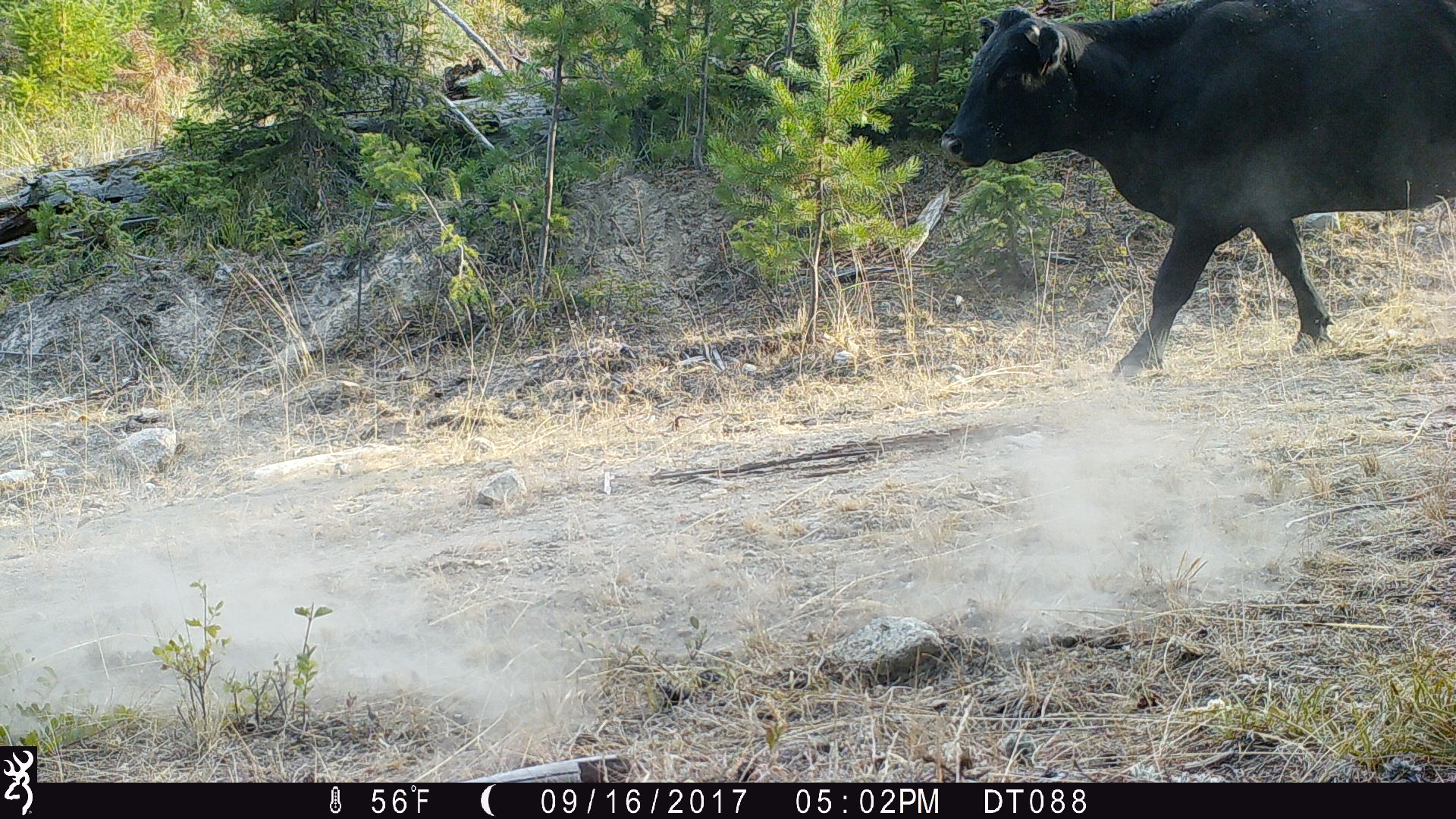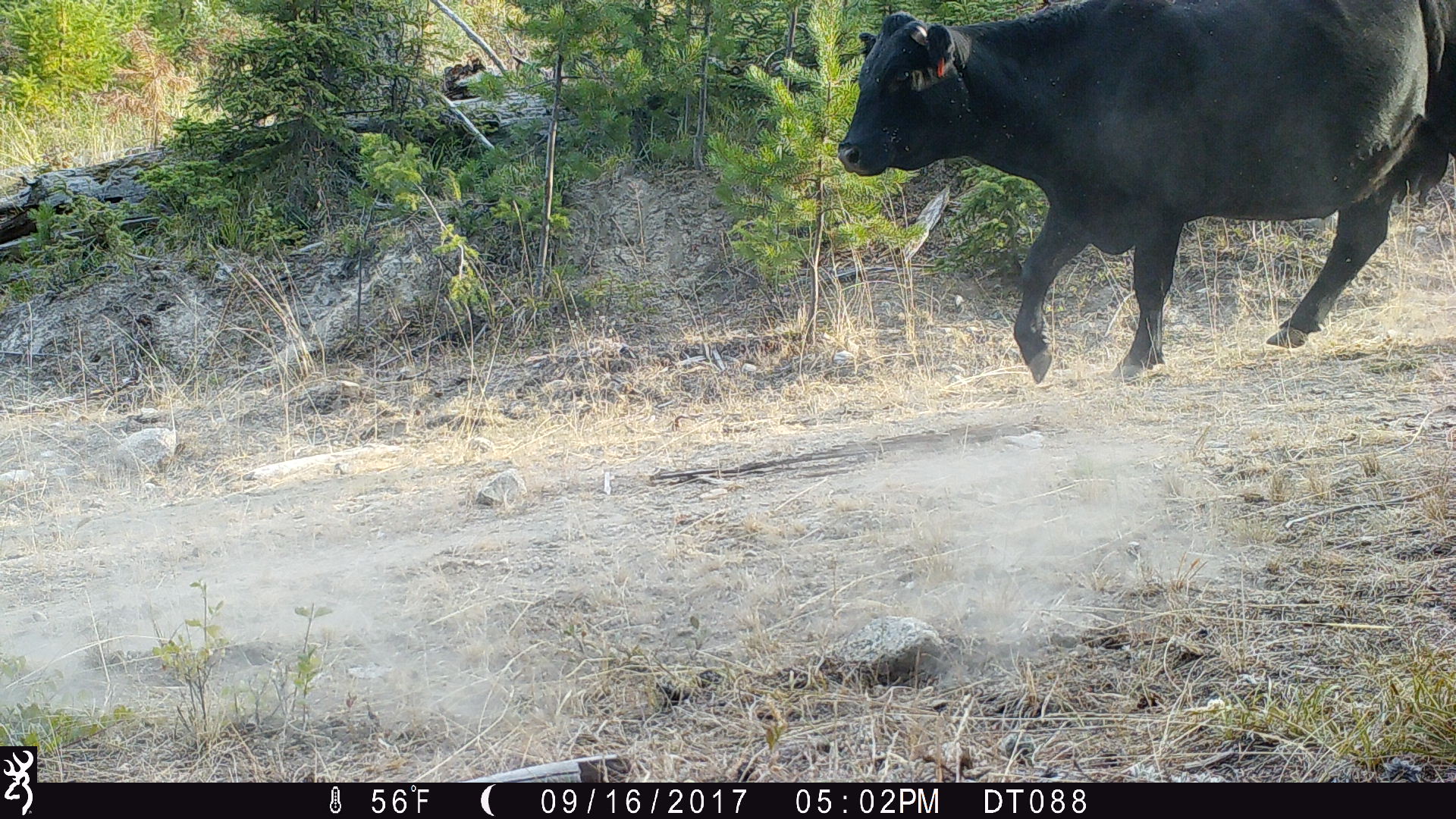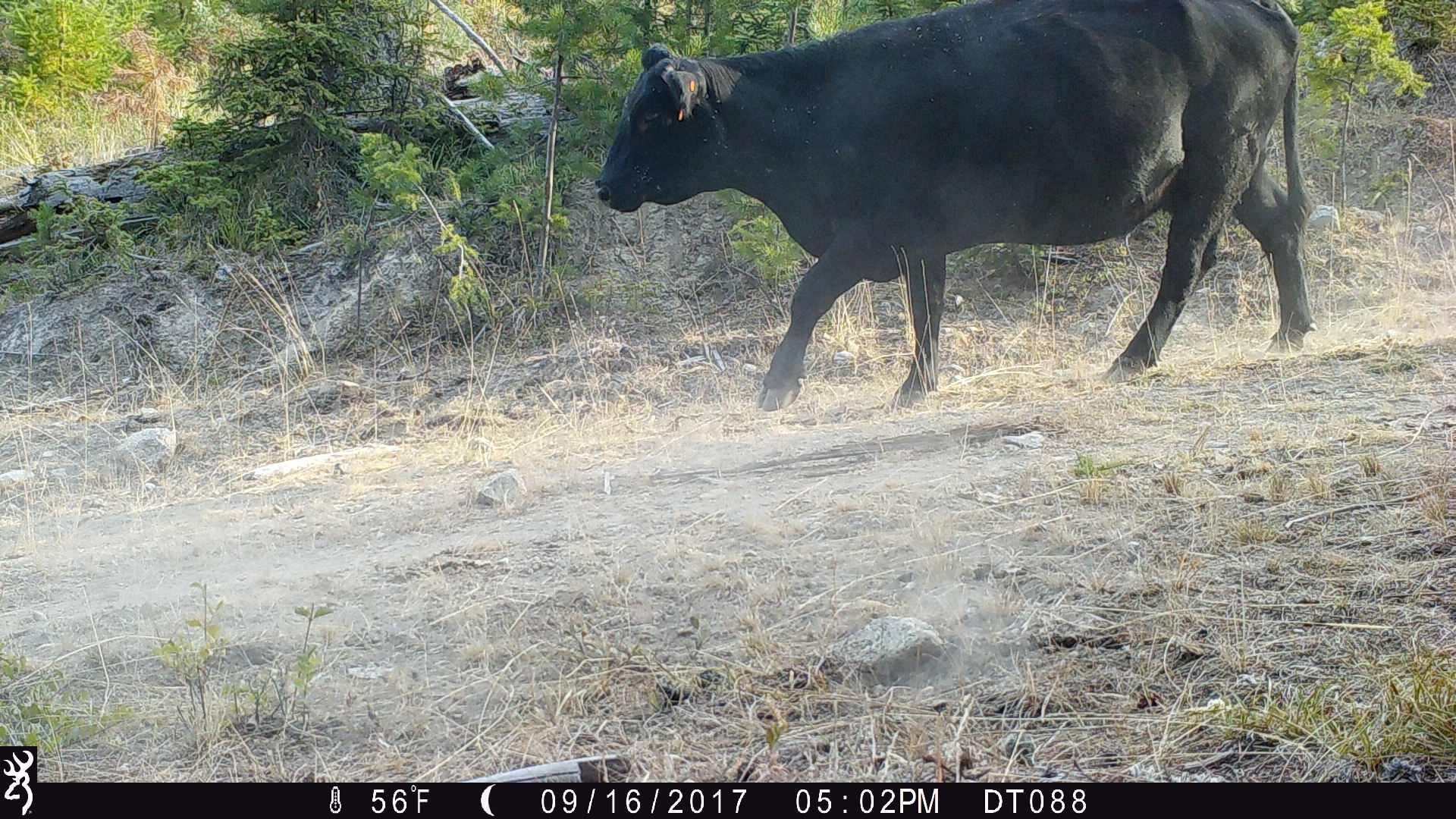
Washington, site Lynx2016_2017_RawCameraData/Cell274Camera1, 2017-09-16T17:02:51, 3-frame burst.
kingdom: Animalia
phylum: Chordata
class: Mammalia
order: Artiodactyla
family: Bovidae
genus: Bos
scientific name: Bos taurus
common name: domestic cattle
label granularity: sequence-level